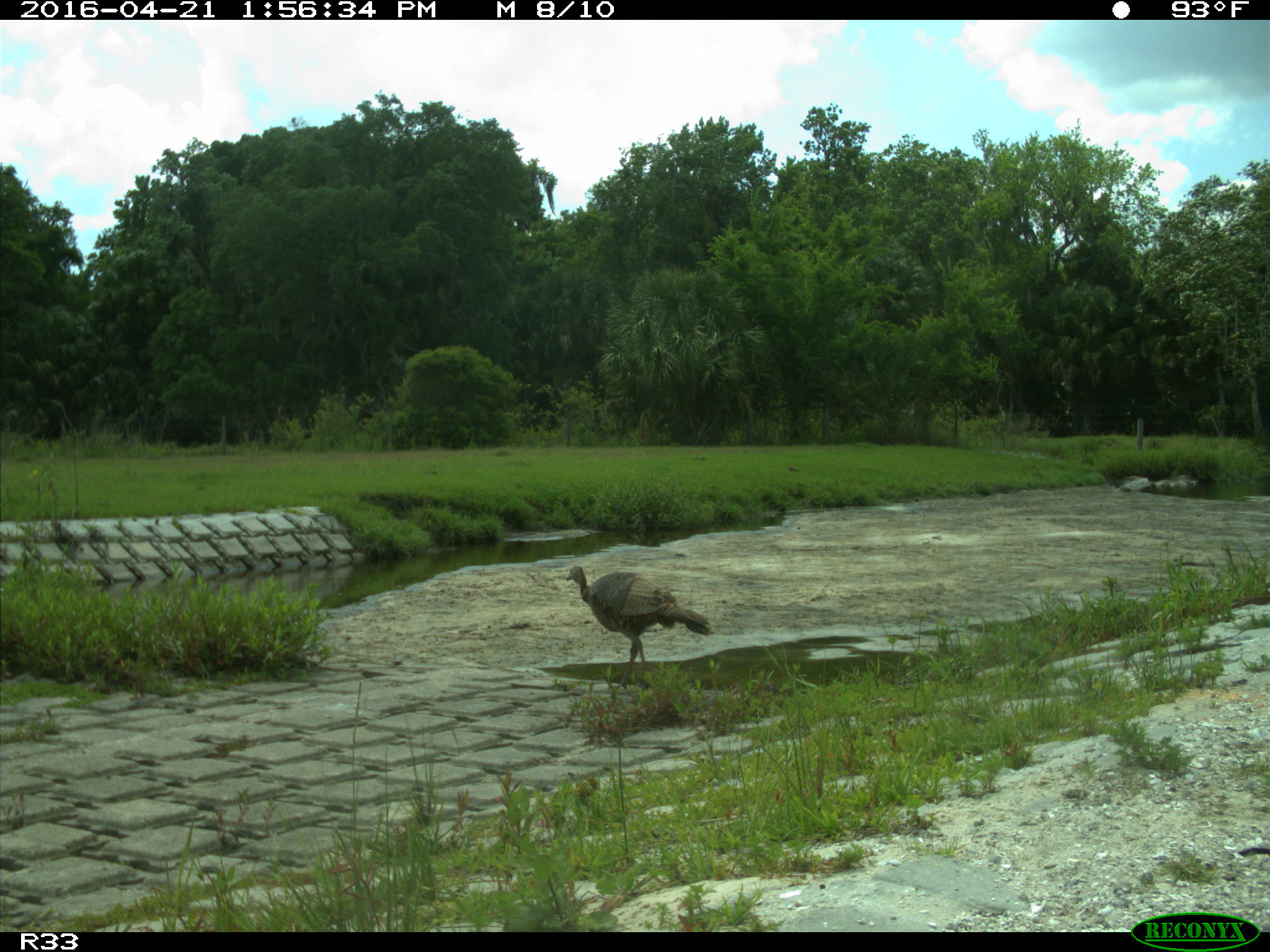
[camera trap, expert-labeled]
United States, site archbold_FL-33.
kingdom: Animalia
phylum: Chordata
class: Aves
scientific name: Aves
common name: birds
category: unidentified bird